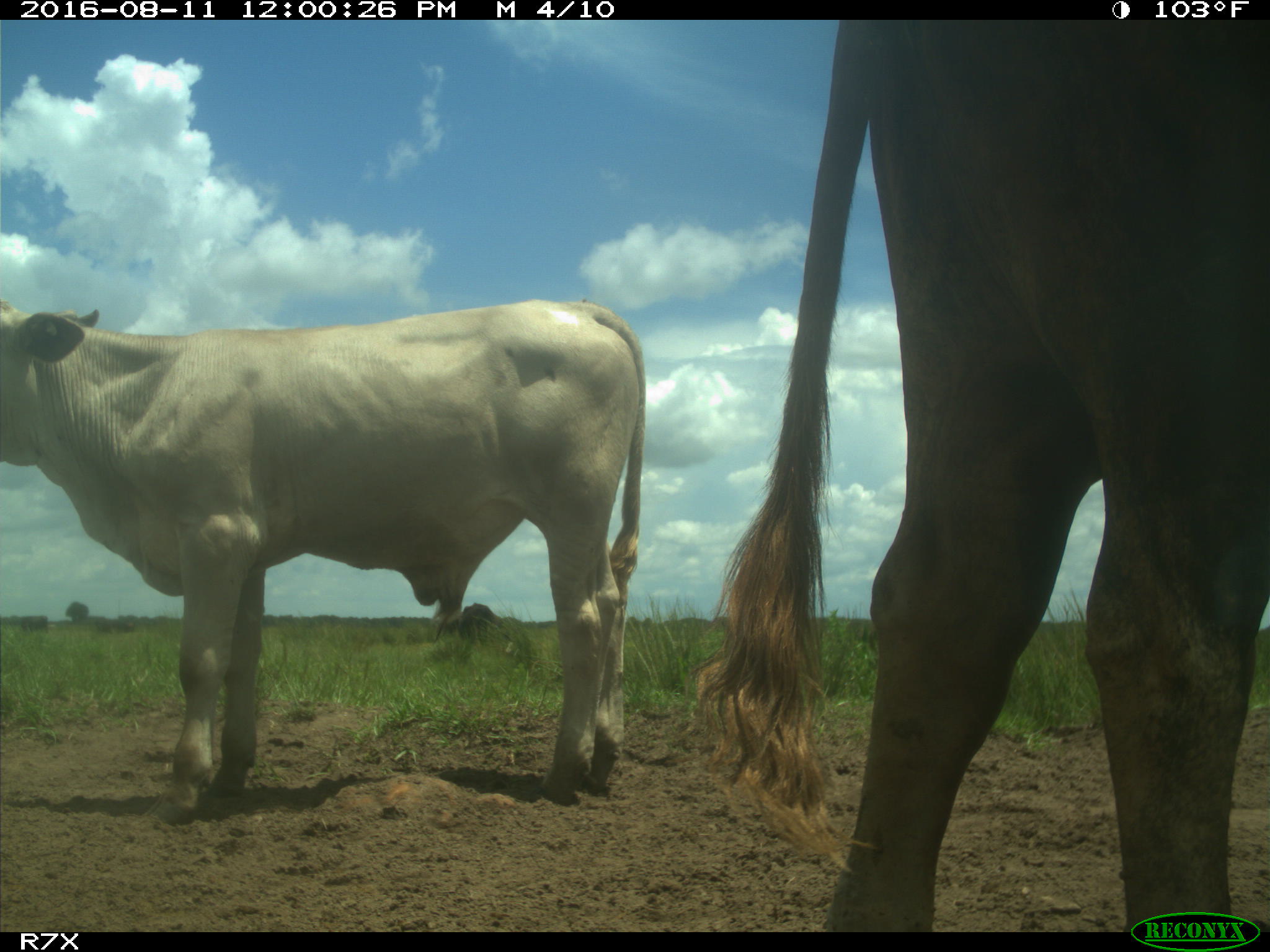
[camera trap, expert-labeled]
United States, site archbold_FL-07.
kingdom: Animalia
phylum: Chordata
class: Mammalia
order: Artiodactyla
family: Bovidae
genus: Bos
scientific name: Bos taurus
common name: domestic cow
Bos taurus (domestic cow).